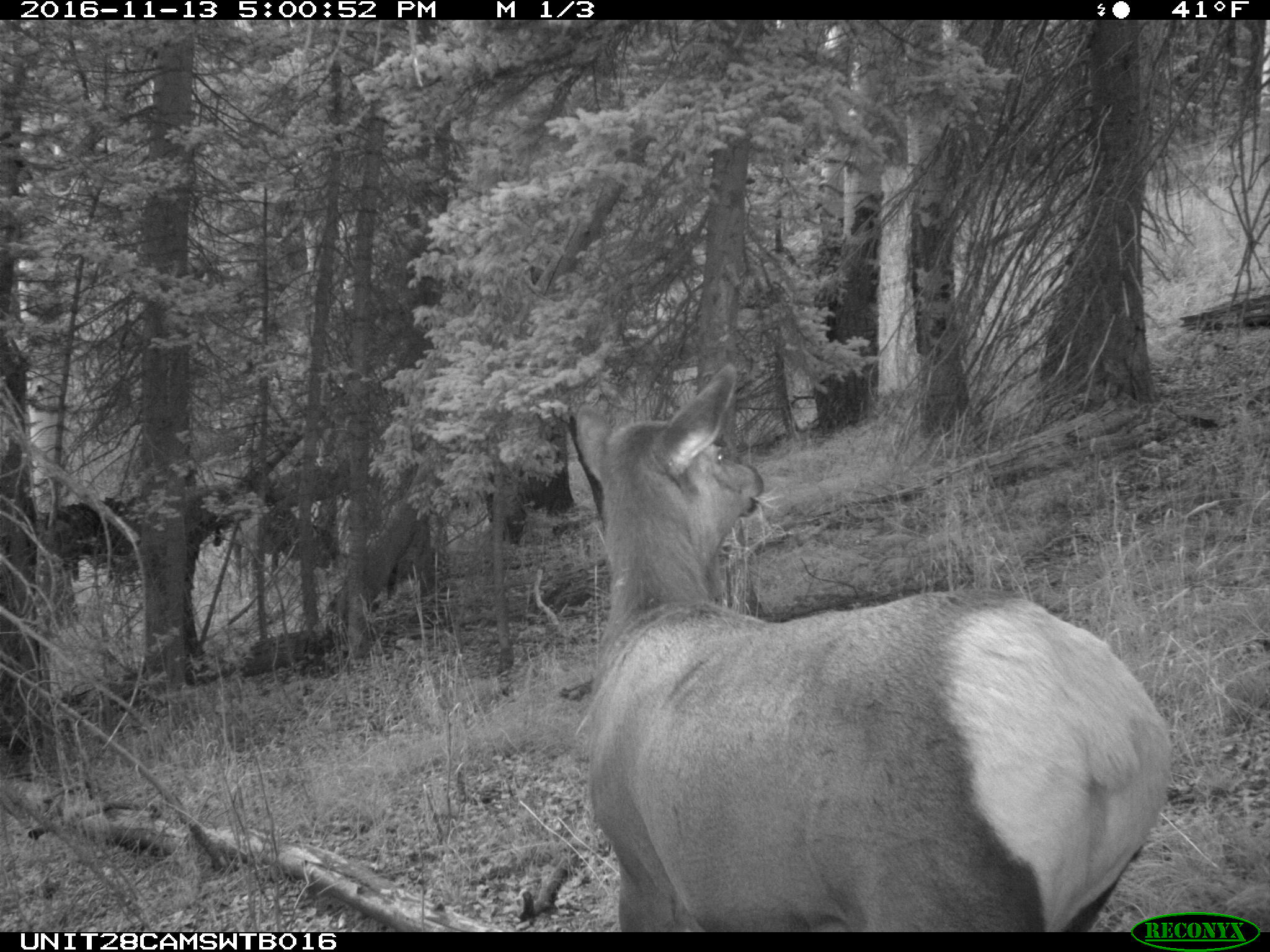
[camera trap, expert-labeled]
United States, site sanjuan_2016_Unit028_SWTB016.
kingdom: Animalia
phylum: Chordata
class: Mammalia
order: Artiodactyla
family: Cervidae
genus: Cervus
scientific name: Cervus elaphus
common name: red deer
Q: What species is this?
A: Cervus elaphus (red deer).